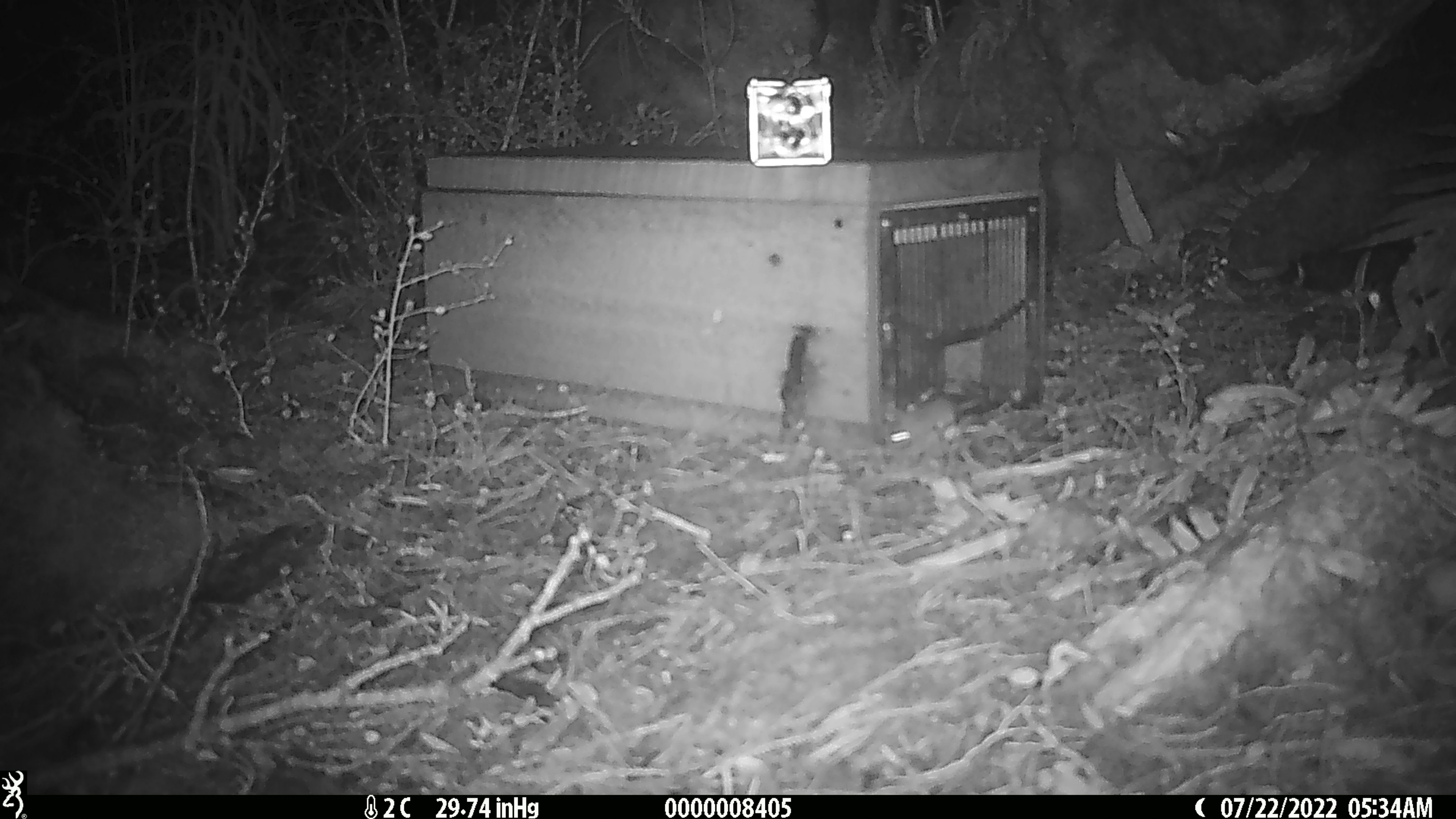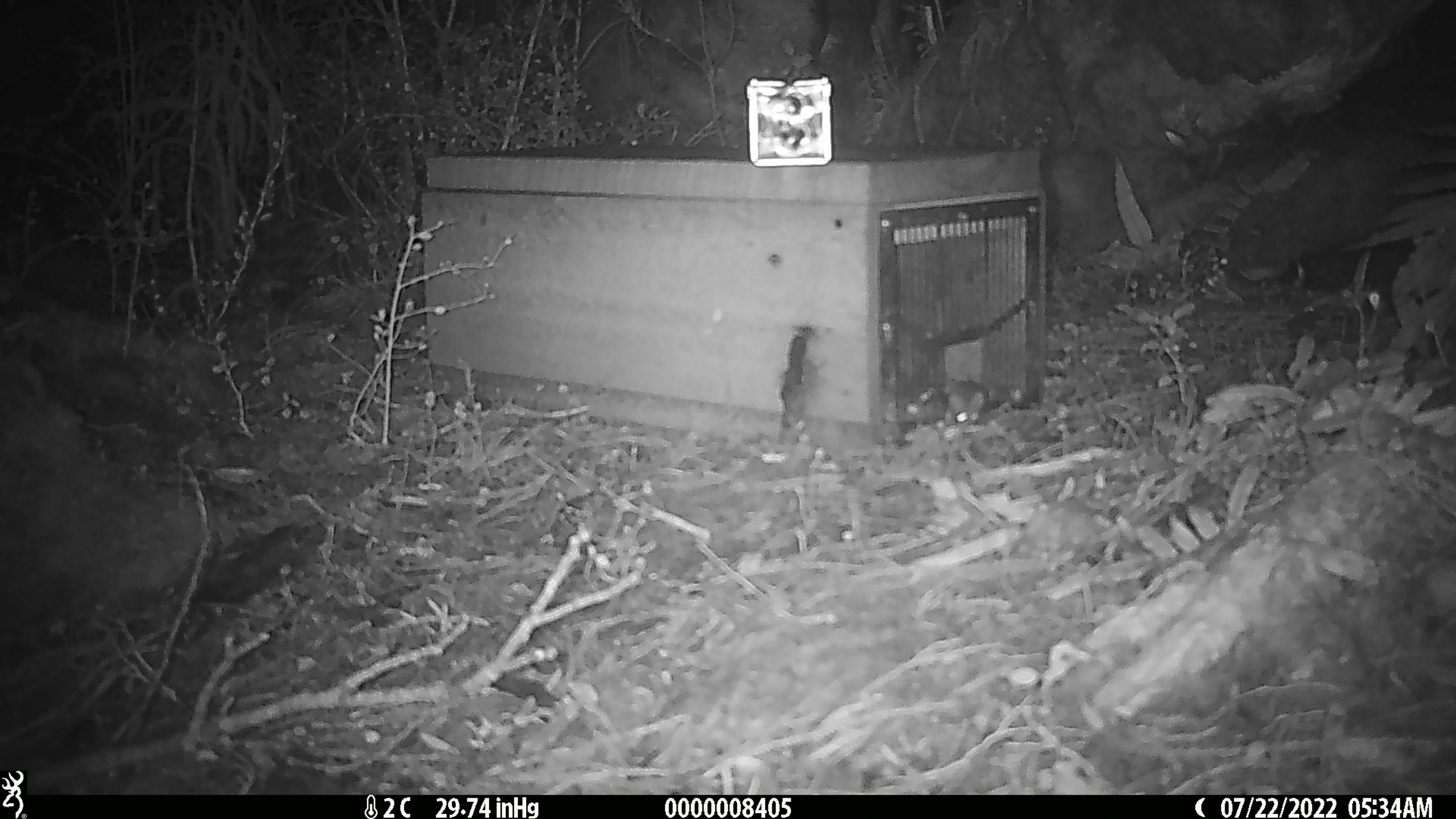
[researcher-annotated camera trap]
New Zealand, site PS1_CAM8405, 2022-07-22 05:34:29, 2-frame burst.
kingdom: Animalia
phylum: Chordata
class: Mammalia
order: Rodentia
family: Muridae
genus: Mus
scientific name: Mus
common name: mouse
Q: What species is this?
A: Mouse (Mus).